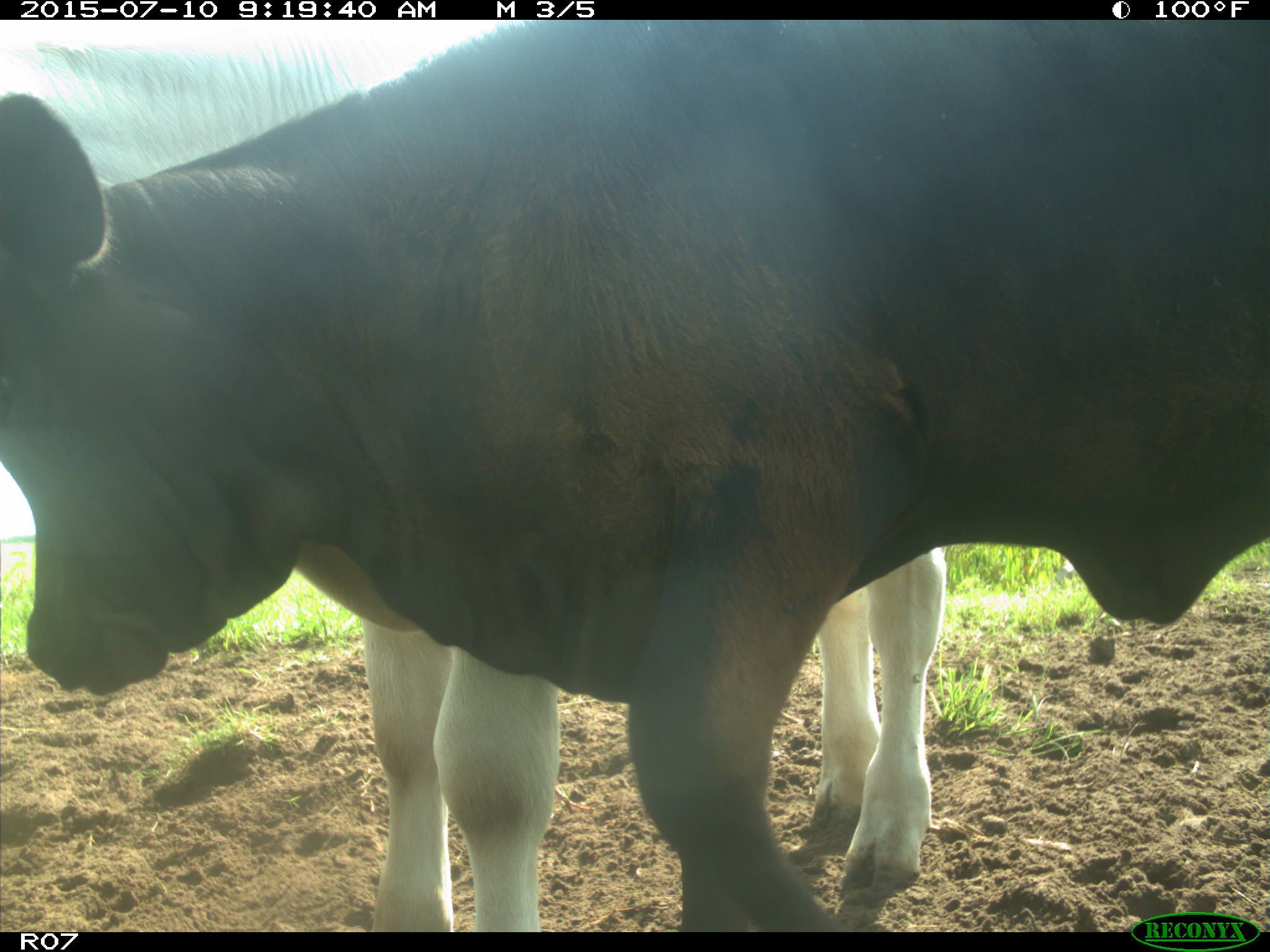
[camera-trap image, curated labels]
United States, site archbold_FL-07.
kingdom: Animalia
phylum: Chordata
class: Mammalia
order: Artiodactyla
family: Bovidae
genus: Bos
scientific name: Bos taurus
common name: domestic cow